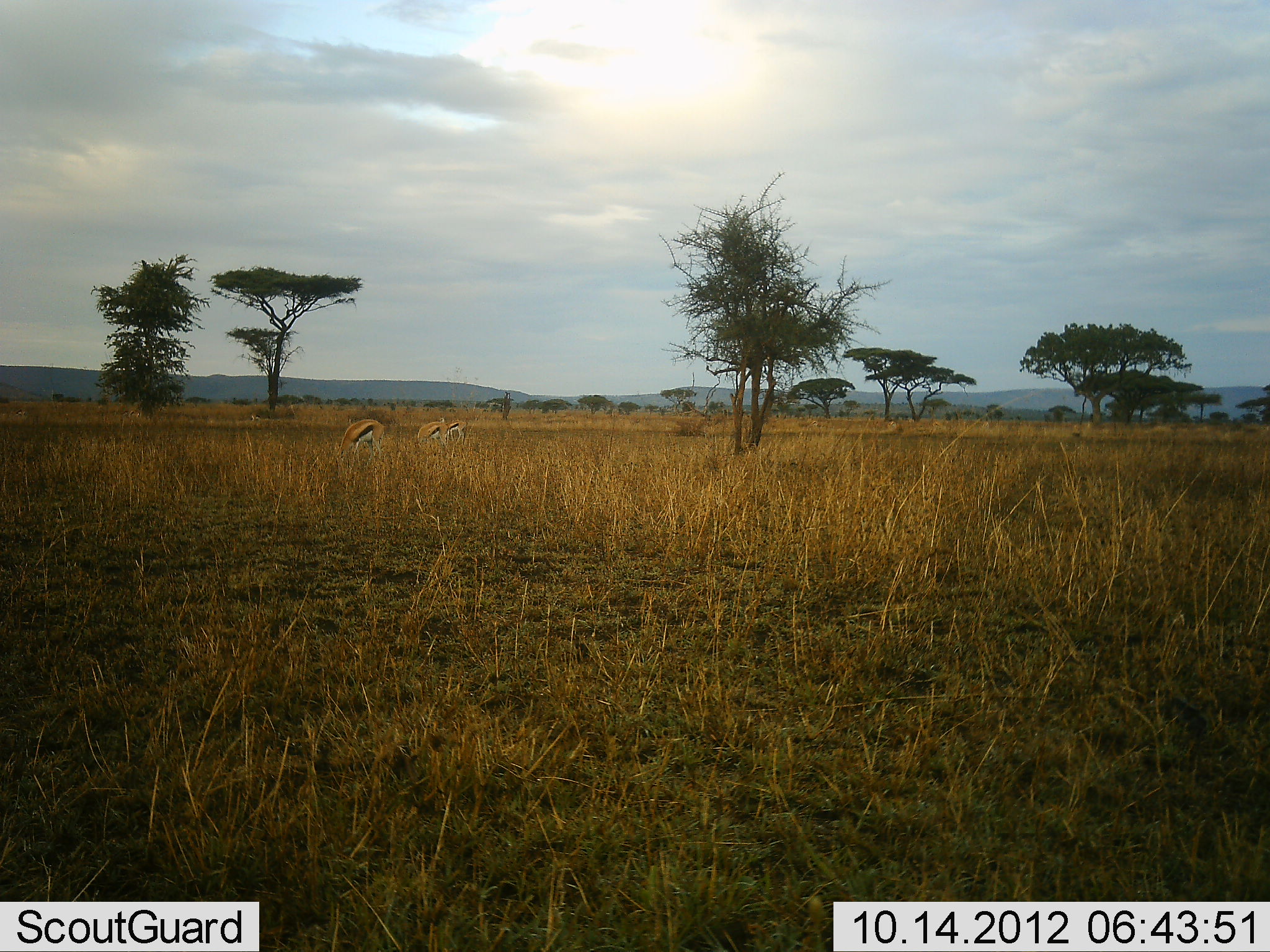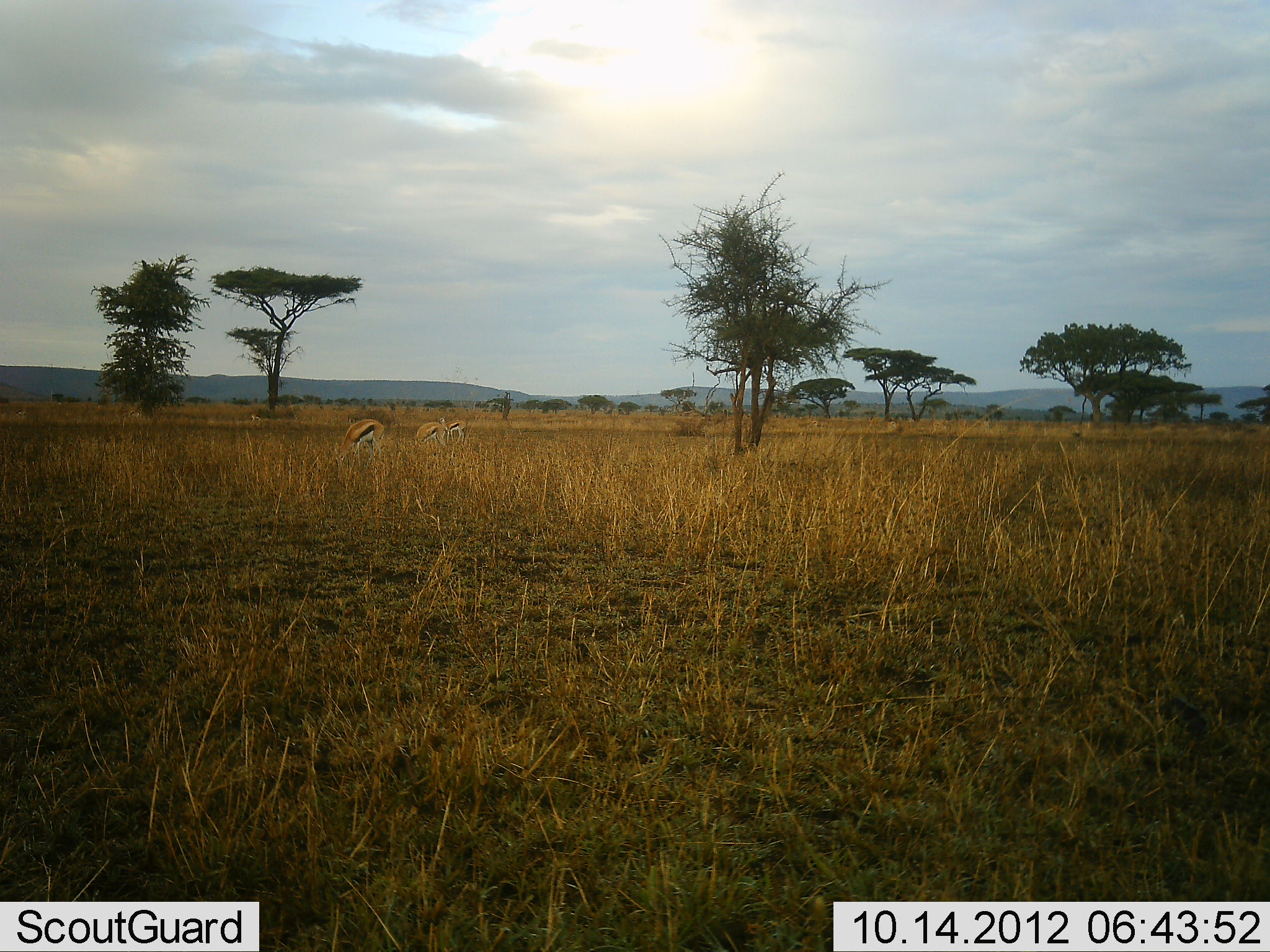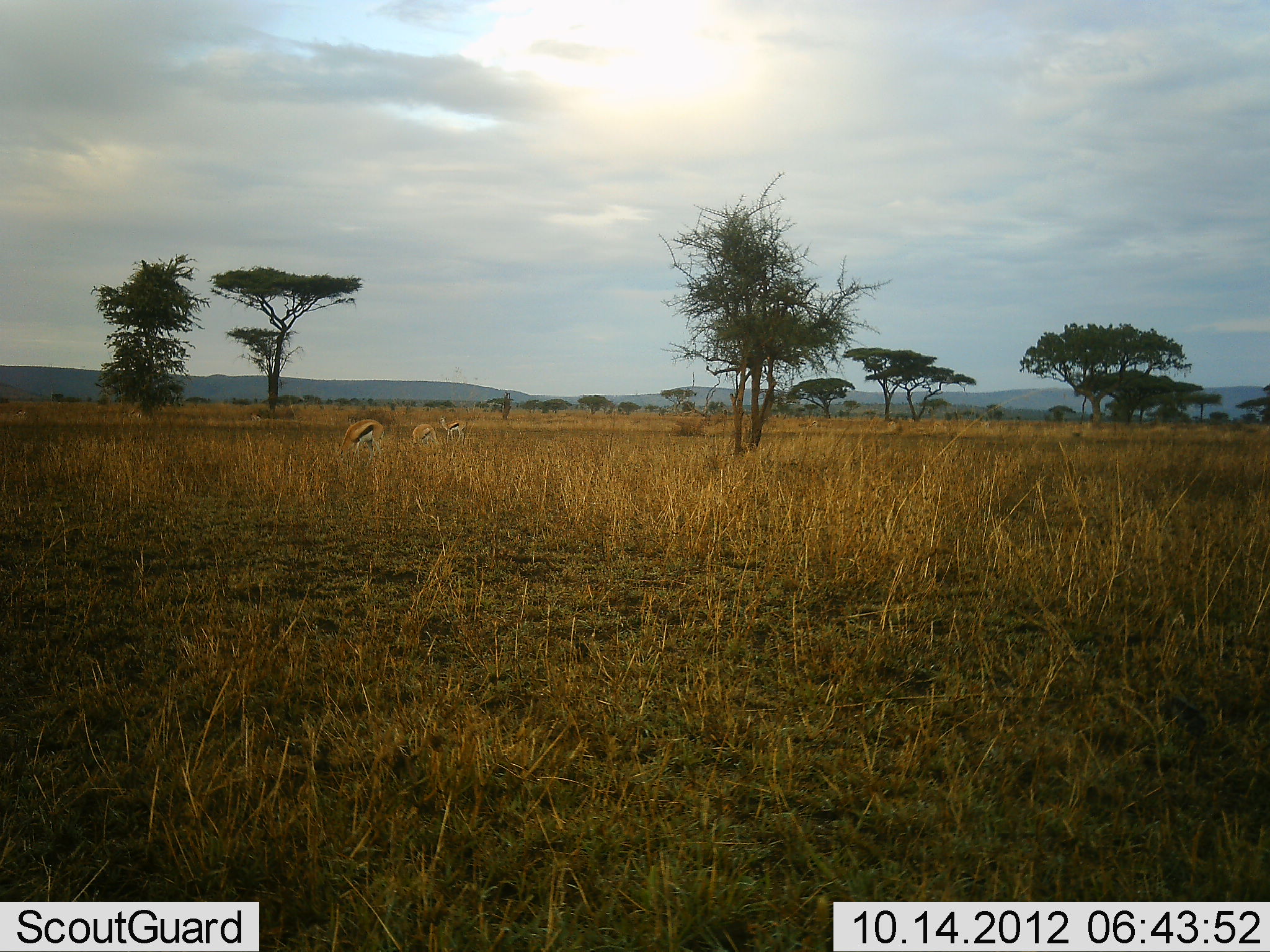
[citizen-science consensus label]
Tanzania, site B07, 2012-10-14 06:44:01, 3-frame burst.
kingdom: Animalia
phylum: Chordata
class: Mammalia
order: Artiodactyla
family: Bovidae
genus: Eudorcas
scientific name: Eudorcas thomsonii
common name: thomson's gazelle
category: gazellethomsons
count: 3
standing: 20%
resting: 0%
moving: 0%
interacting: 0%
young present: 0%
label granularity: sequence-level